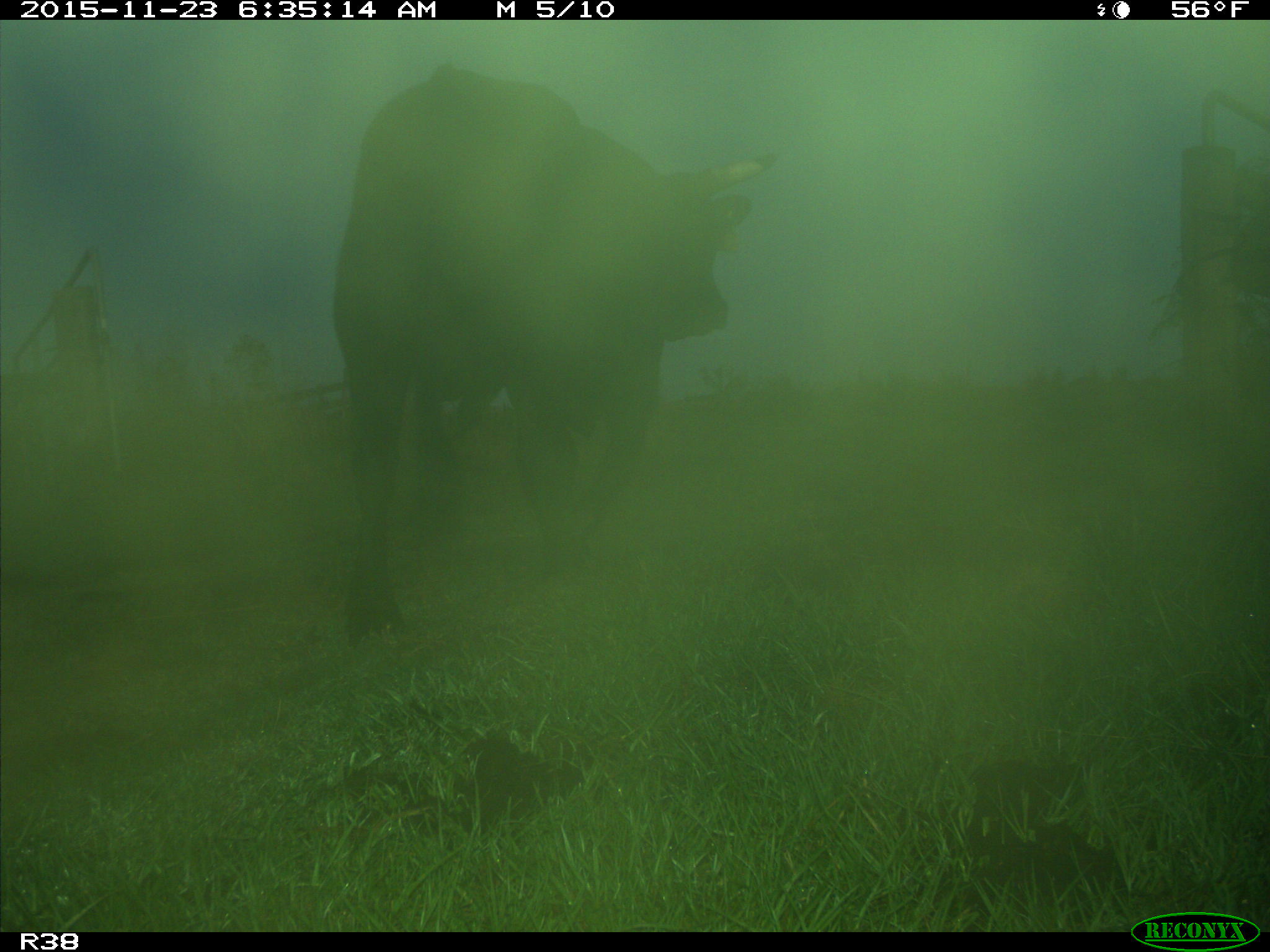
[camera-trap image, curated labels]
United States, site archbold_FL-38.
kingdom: Animalia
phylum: Chordata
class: Mammalia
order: Artiodactyla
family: Bovidae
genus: Bos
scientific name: Bos taurus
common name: domestic cow